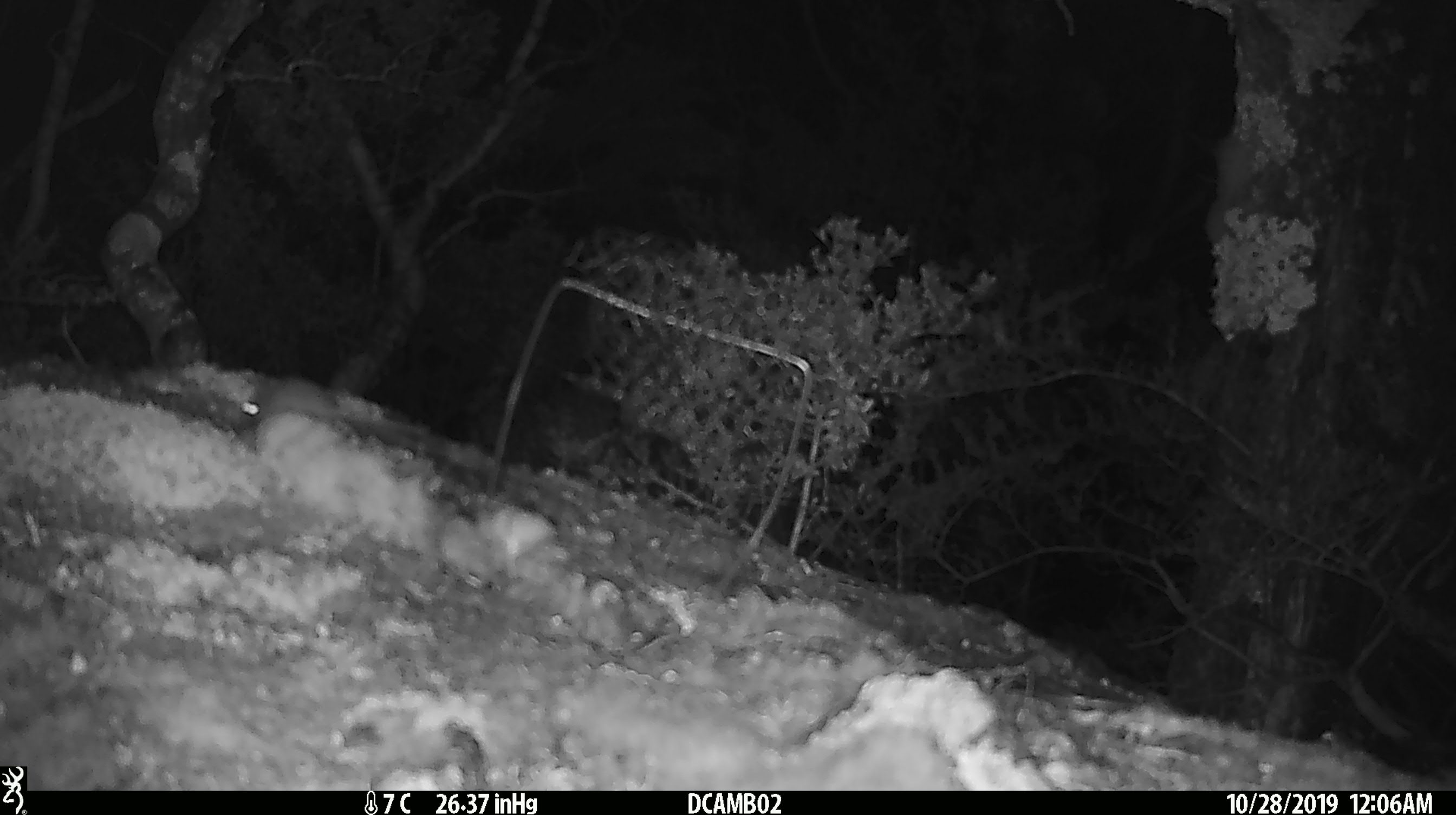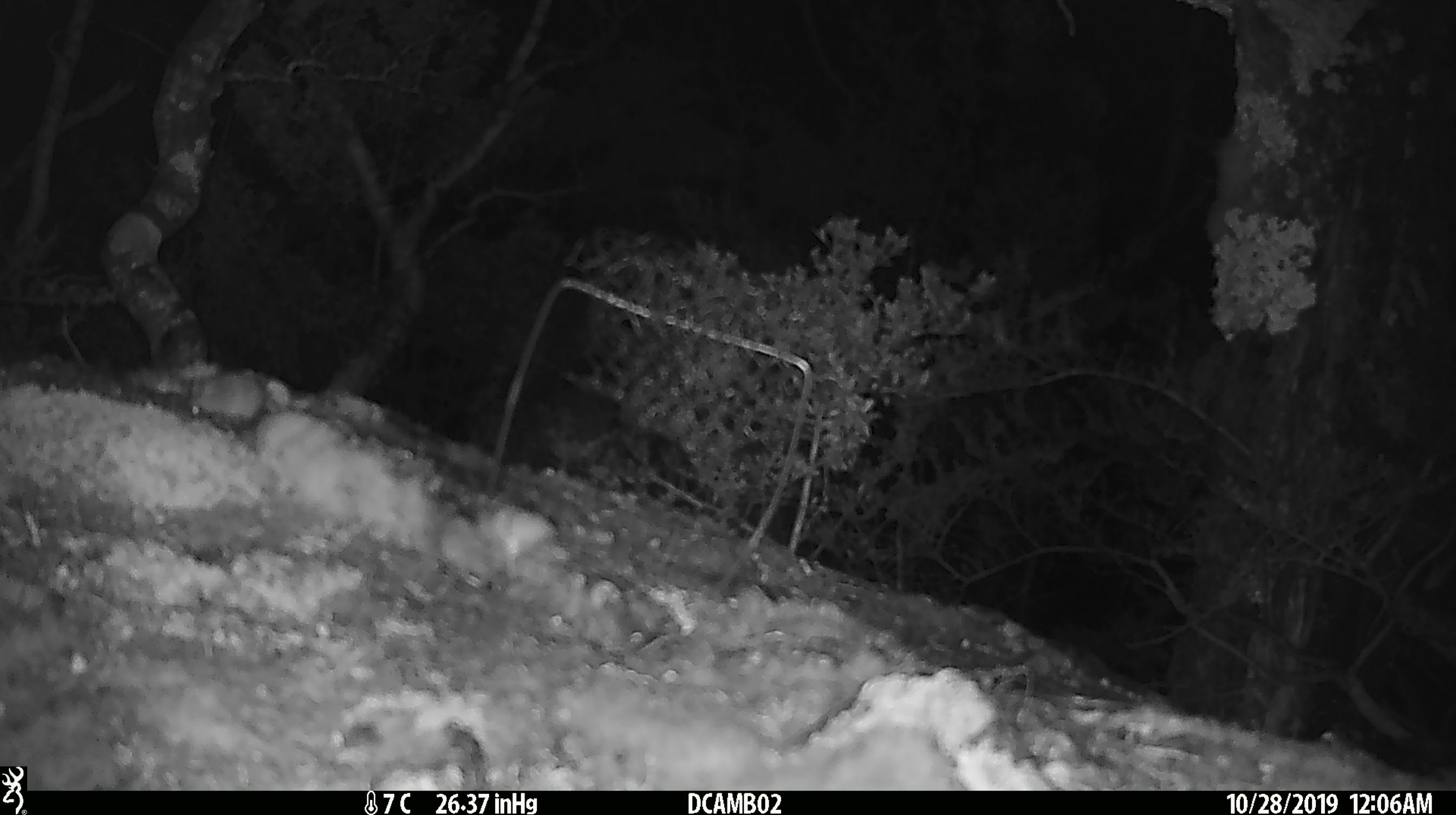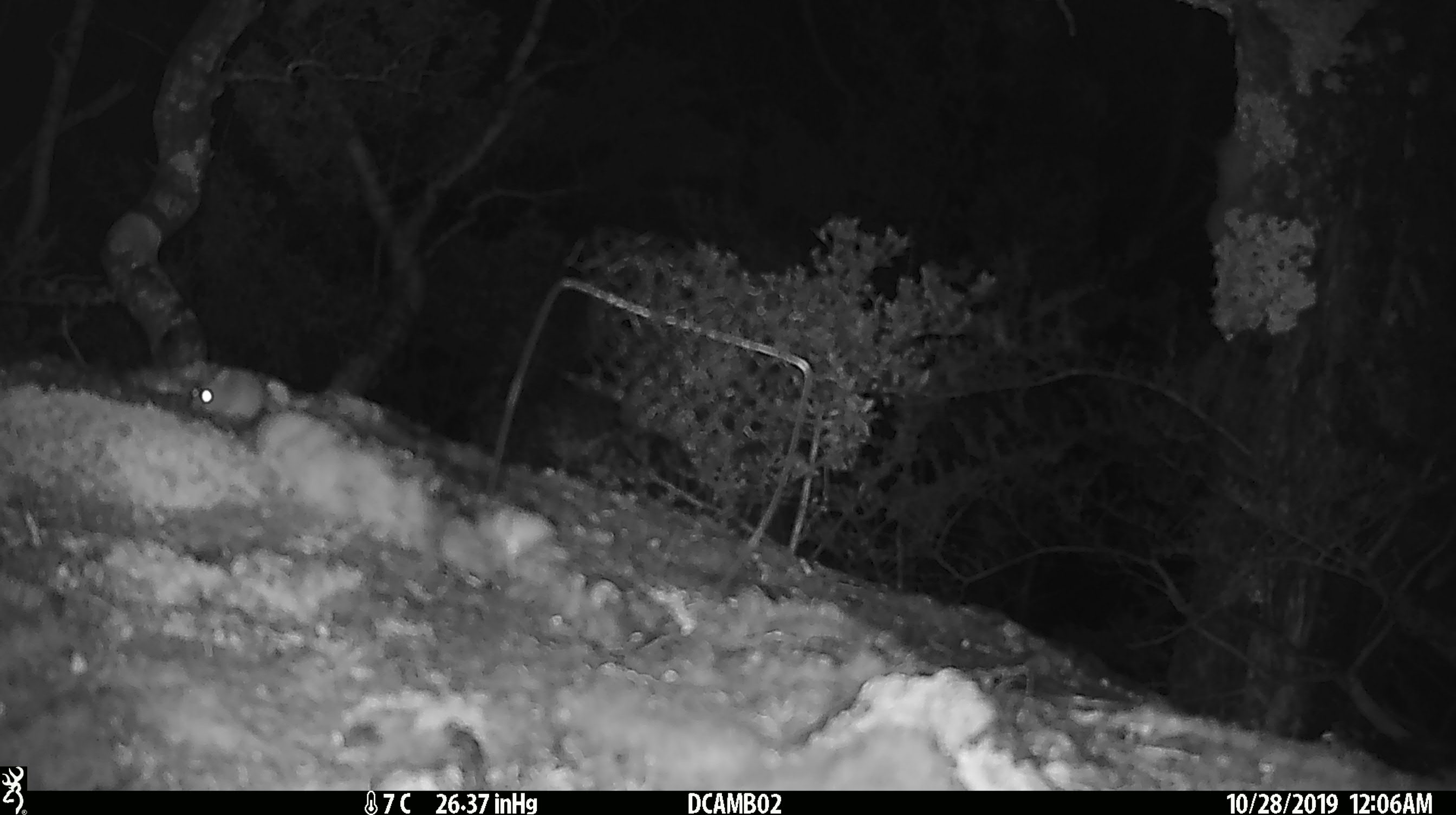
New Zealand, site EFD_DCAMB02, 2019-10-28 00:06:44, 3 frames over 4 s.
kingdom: Animalia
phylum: Chordata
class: Mammalia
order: Rodentia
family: Muridae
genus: Mus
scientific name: Mus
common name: mouse